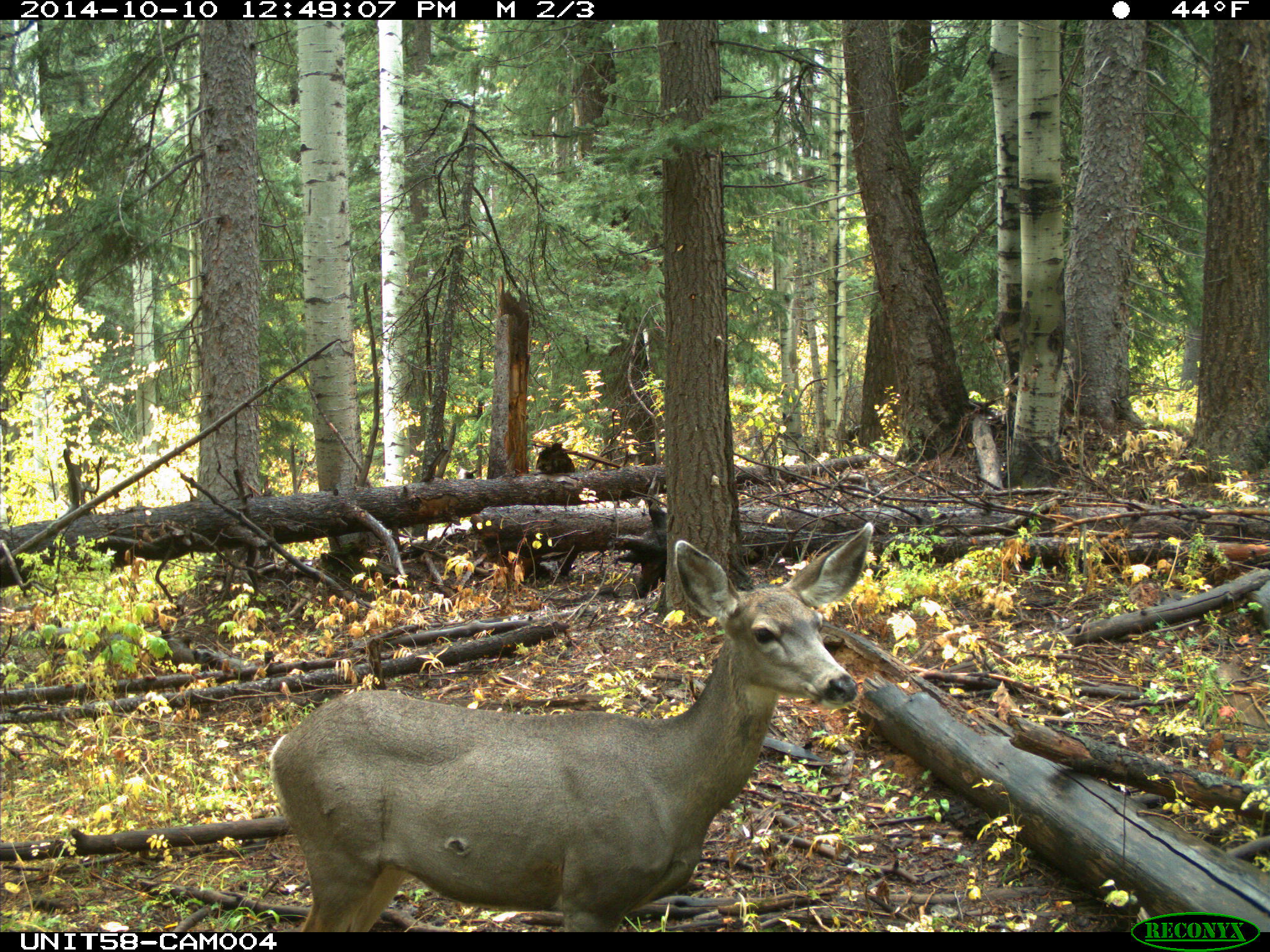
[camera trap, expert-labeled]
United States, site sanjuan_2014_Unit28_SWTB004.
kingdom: Animalia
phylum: Chordata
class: Mammalia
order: Artiodactyla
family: Cervidae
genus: Odocoileus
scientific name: Odocoileus hemionus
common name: mule deer